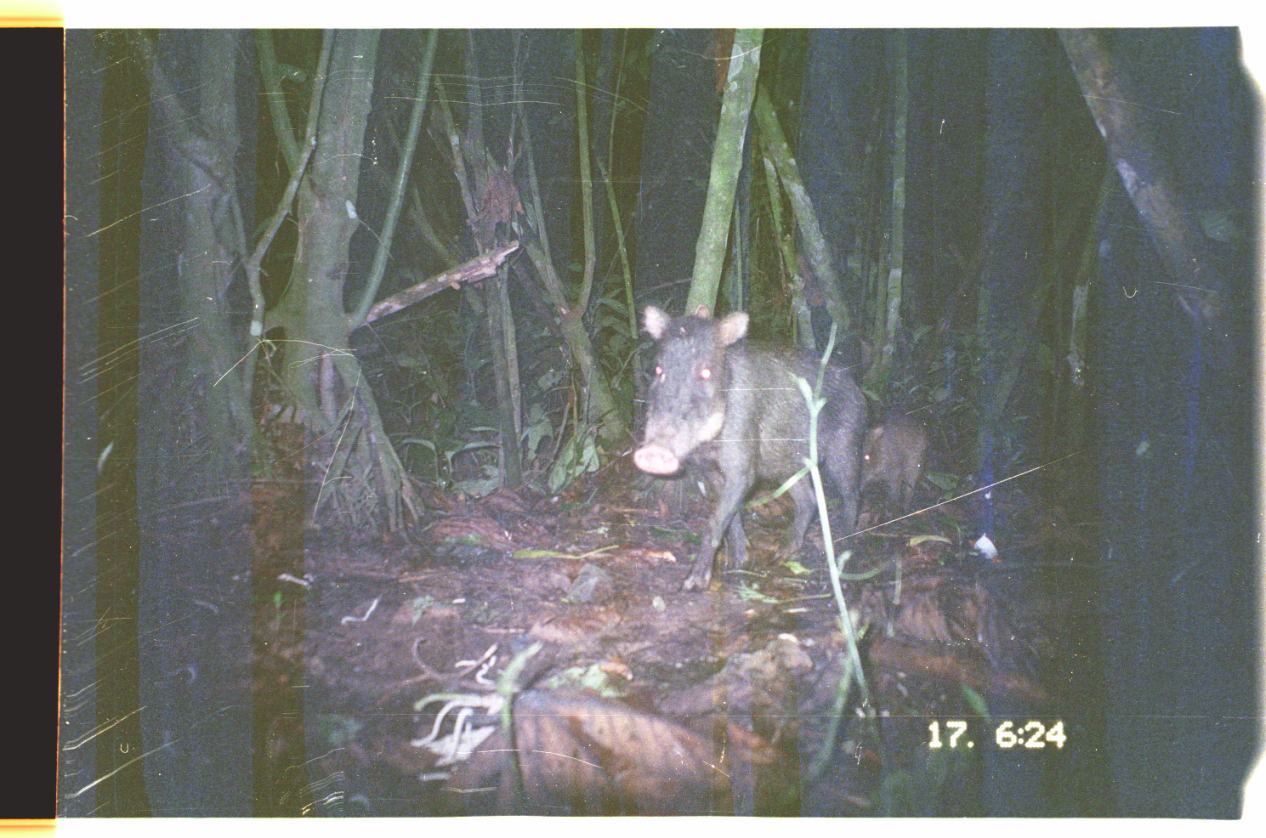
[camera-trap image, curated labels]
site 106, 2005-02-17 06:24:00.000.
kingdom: Animalia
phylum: Chordata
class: Mammalia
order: Artiodactyla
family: Tayassuidae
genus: Tayassu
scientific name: Tayassu pecari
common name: white-lipped peccary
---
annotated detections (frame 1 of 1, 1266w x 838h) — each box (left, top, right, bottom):
tayassu pecari: (632, 304, 871, 588); (851, 410, 929, 515)